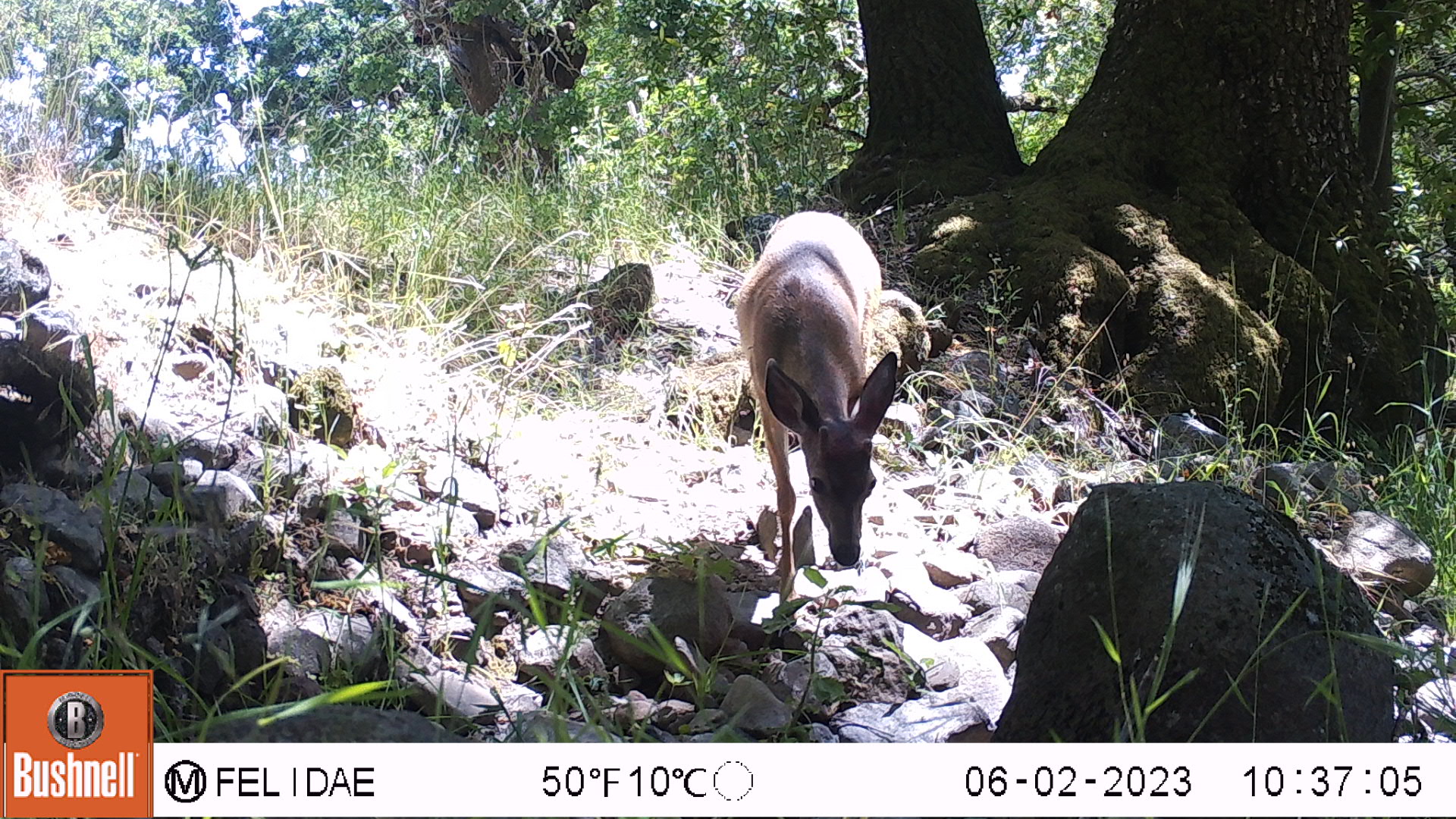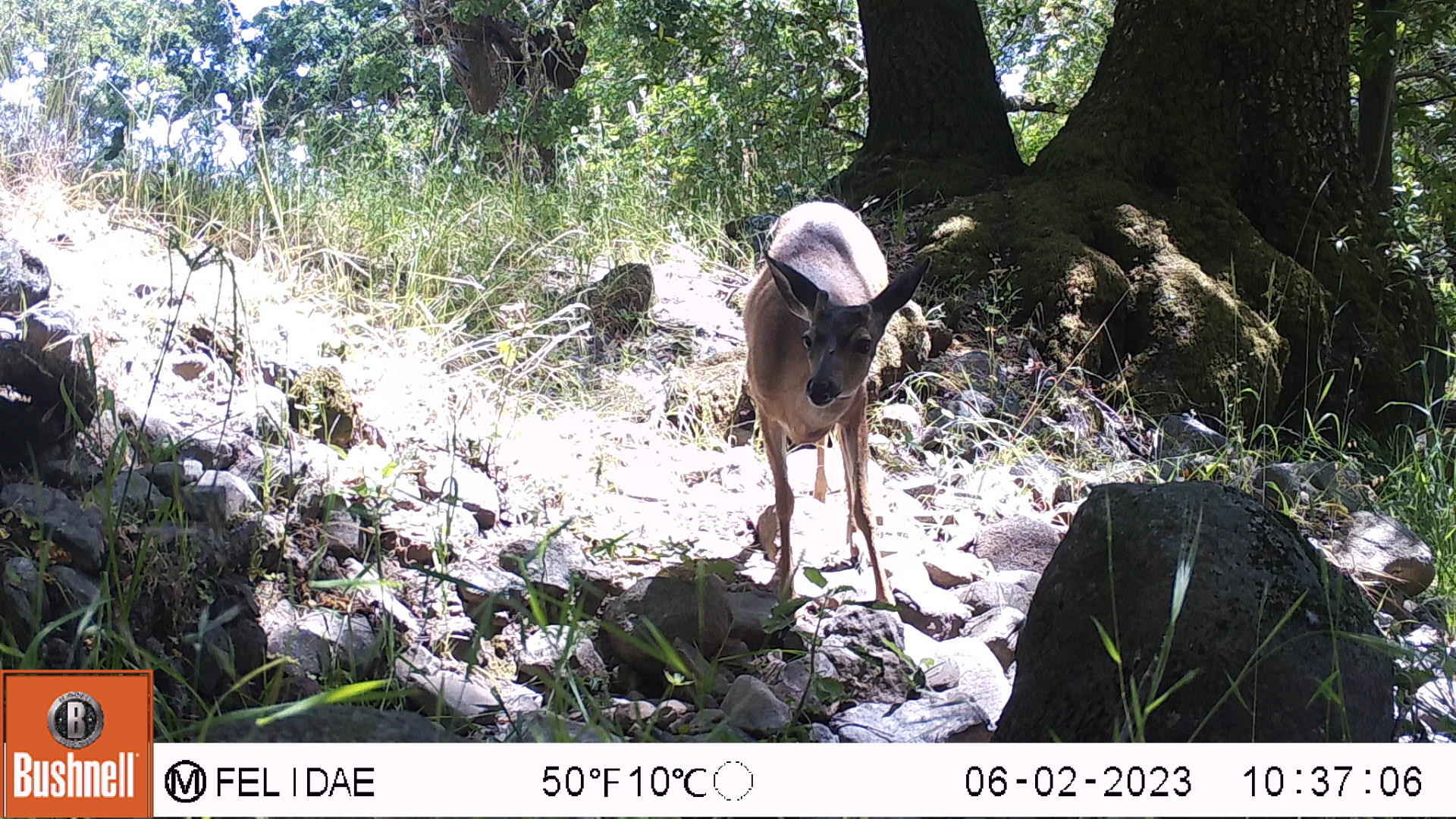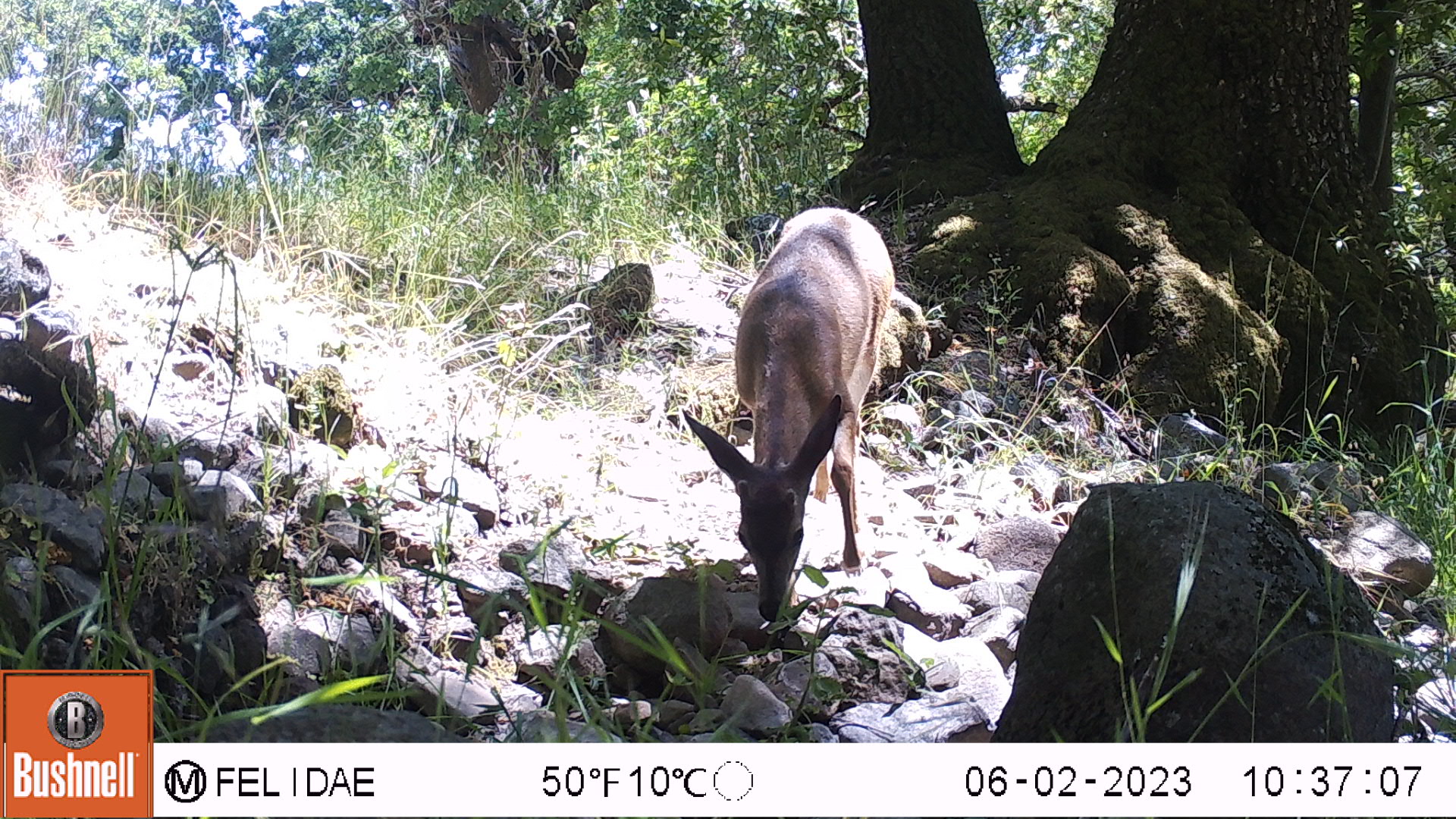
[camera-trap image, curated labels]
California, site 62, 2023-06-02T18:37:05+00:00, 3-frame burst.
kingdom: Animalia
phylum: Chordata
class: Mammalia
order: Artiodactyla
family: Cervidae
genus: Odocoileus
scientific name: Odocoileus hemionus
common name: mule deer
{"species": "mule deer (Odocoileus hemionus)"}